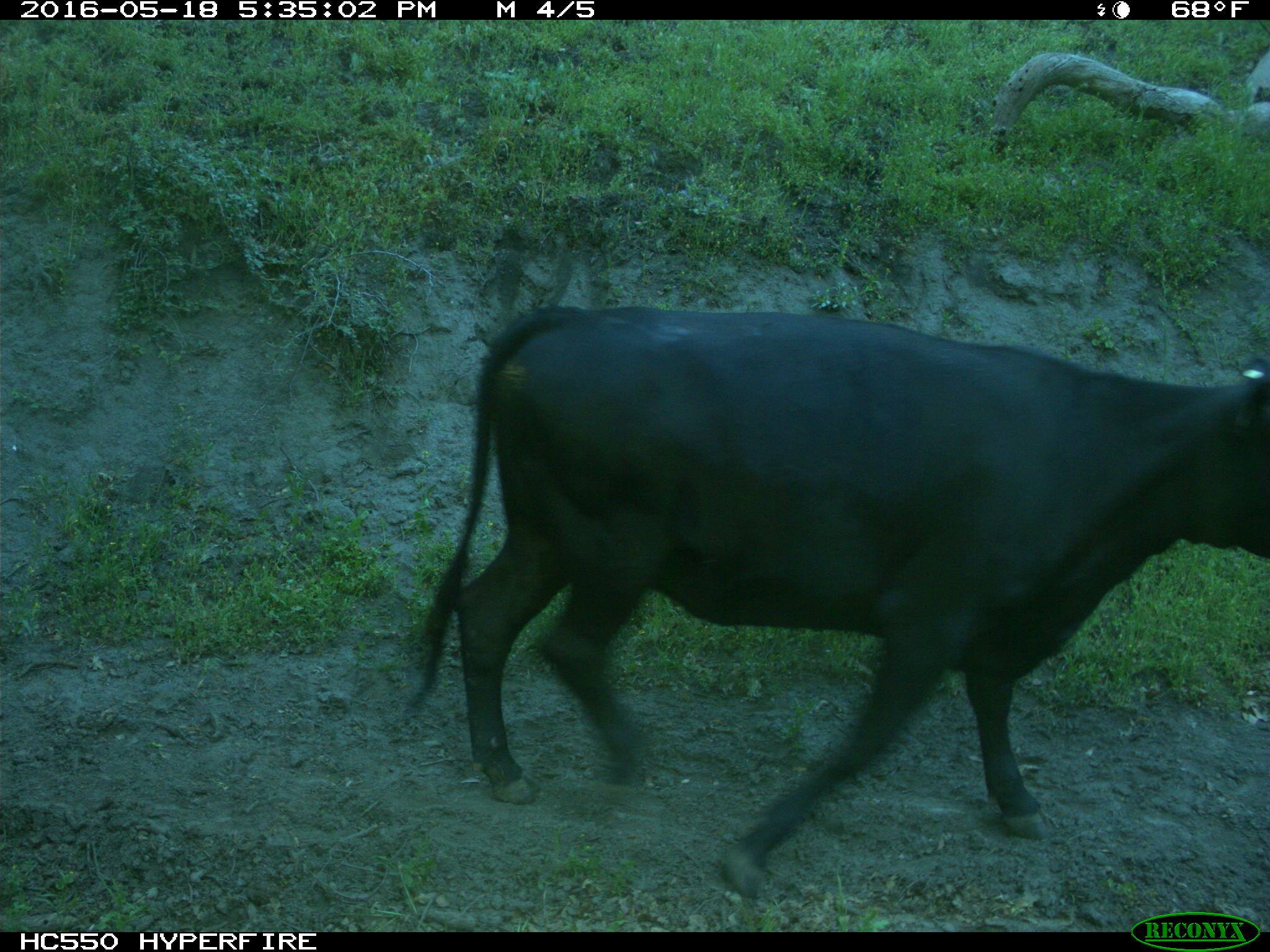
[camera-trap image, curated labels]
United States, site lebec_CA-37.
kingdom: Animalia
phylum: Chordata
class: Mammalia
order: Artiodactyla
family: Bovidae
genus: Bos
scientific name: Bos taurus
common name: domestic cow